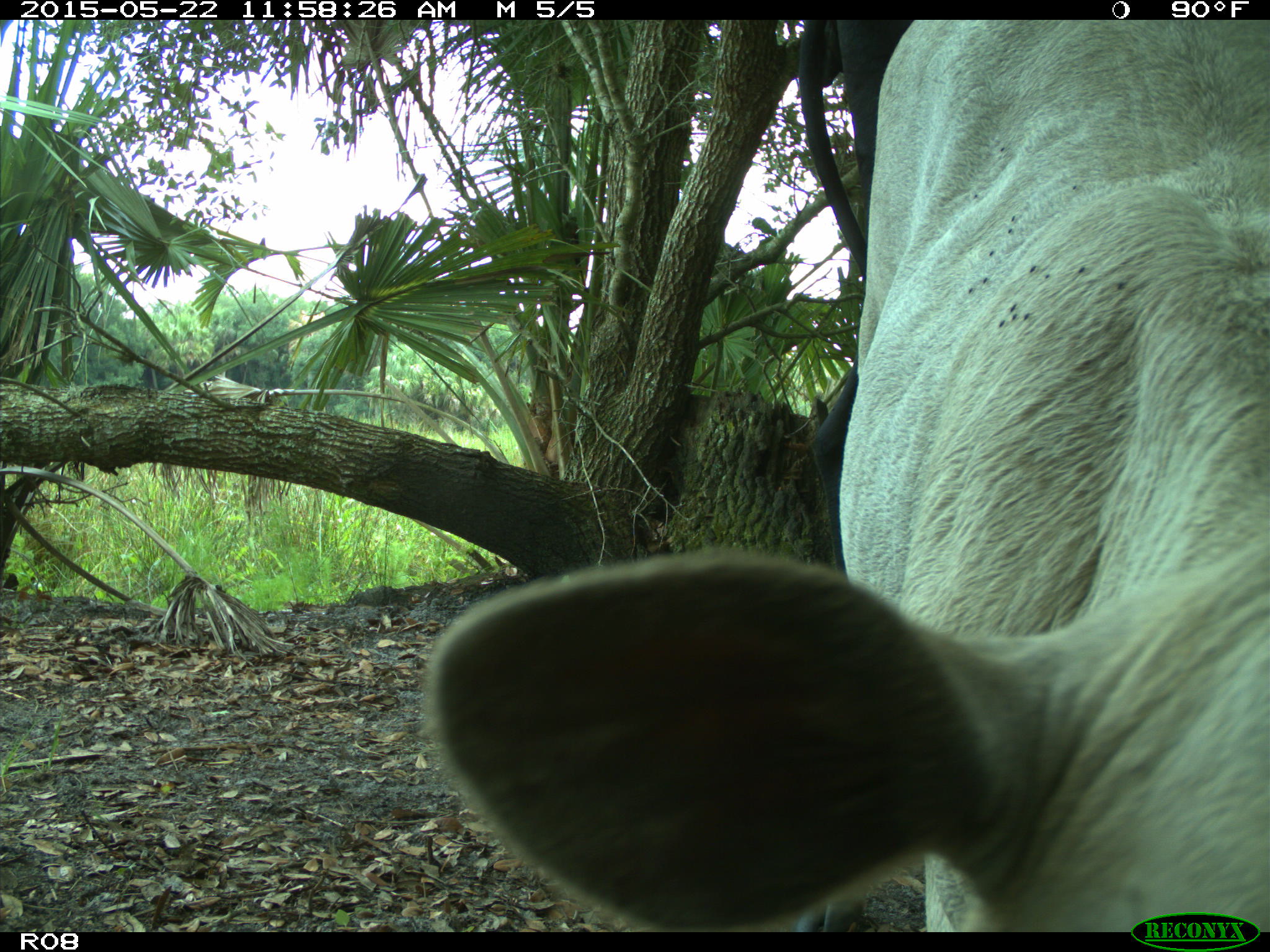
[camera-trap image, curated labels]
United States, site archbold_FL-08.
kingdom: Animalia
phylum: Chordata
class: Mammalia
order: Artiodactyla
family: Bovidae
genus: Bos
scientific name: Bos taurus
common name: domestic cow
Bos taurus (domestic cow).